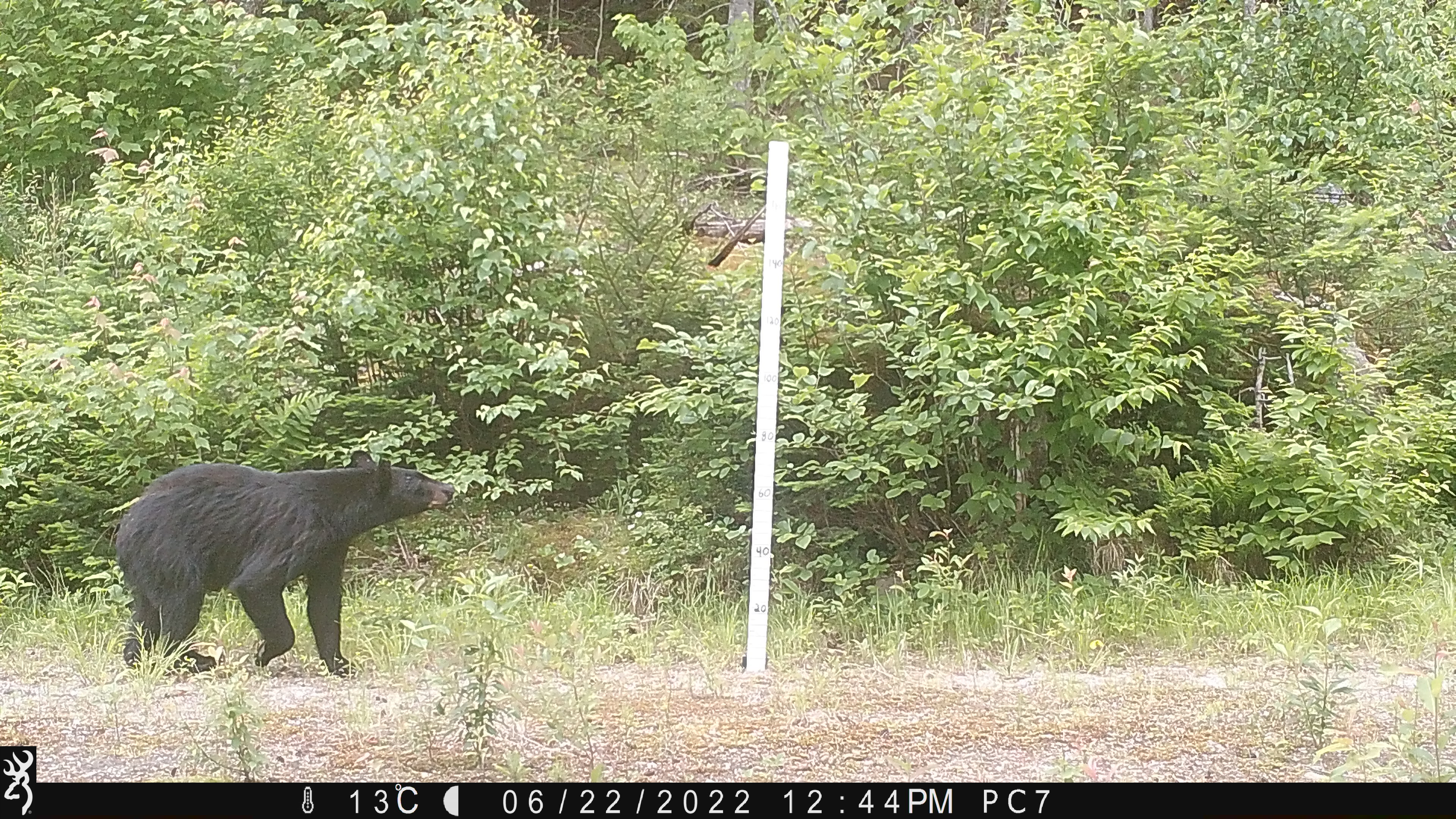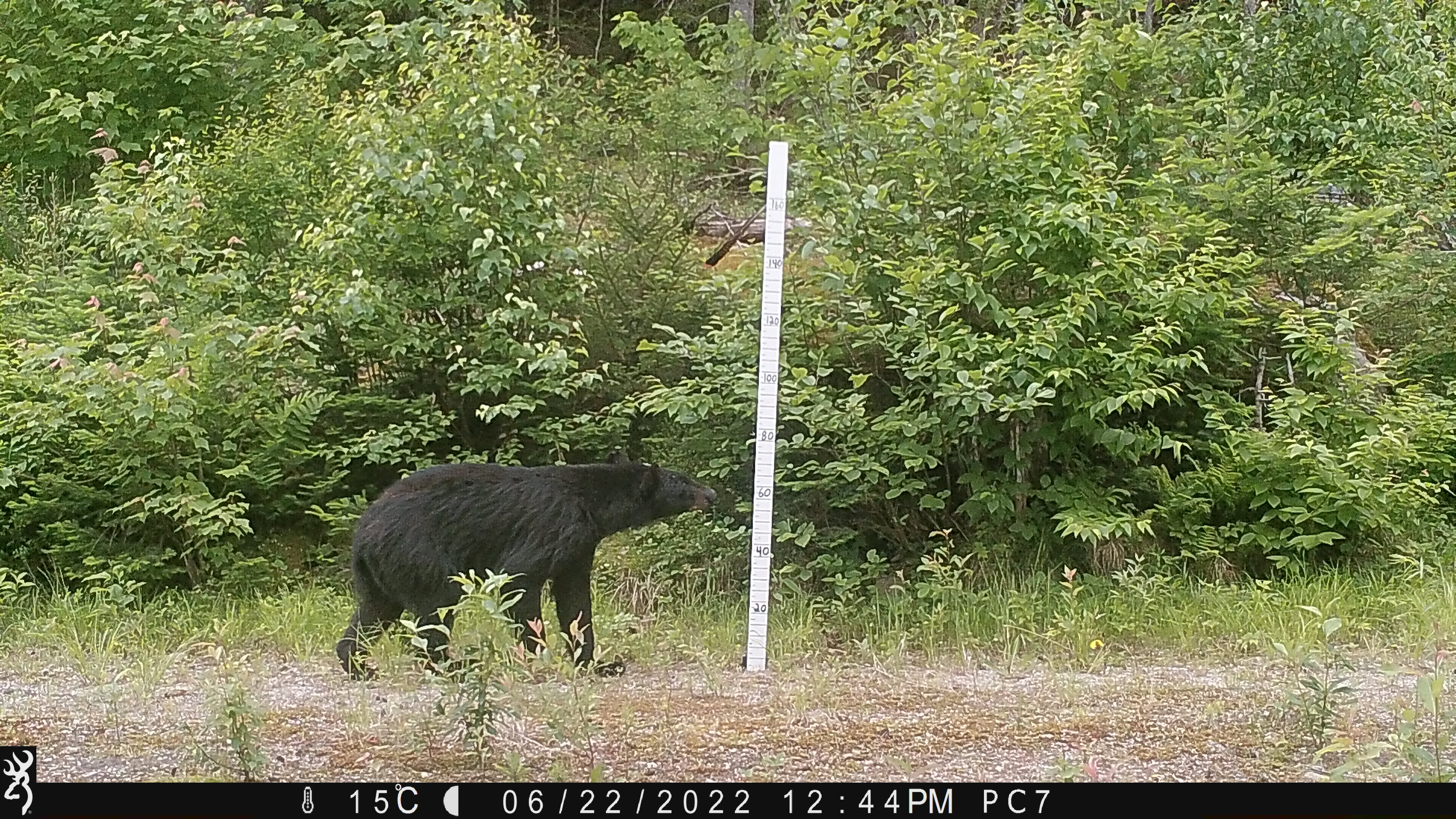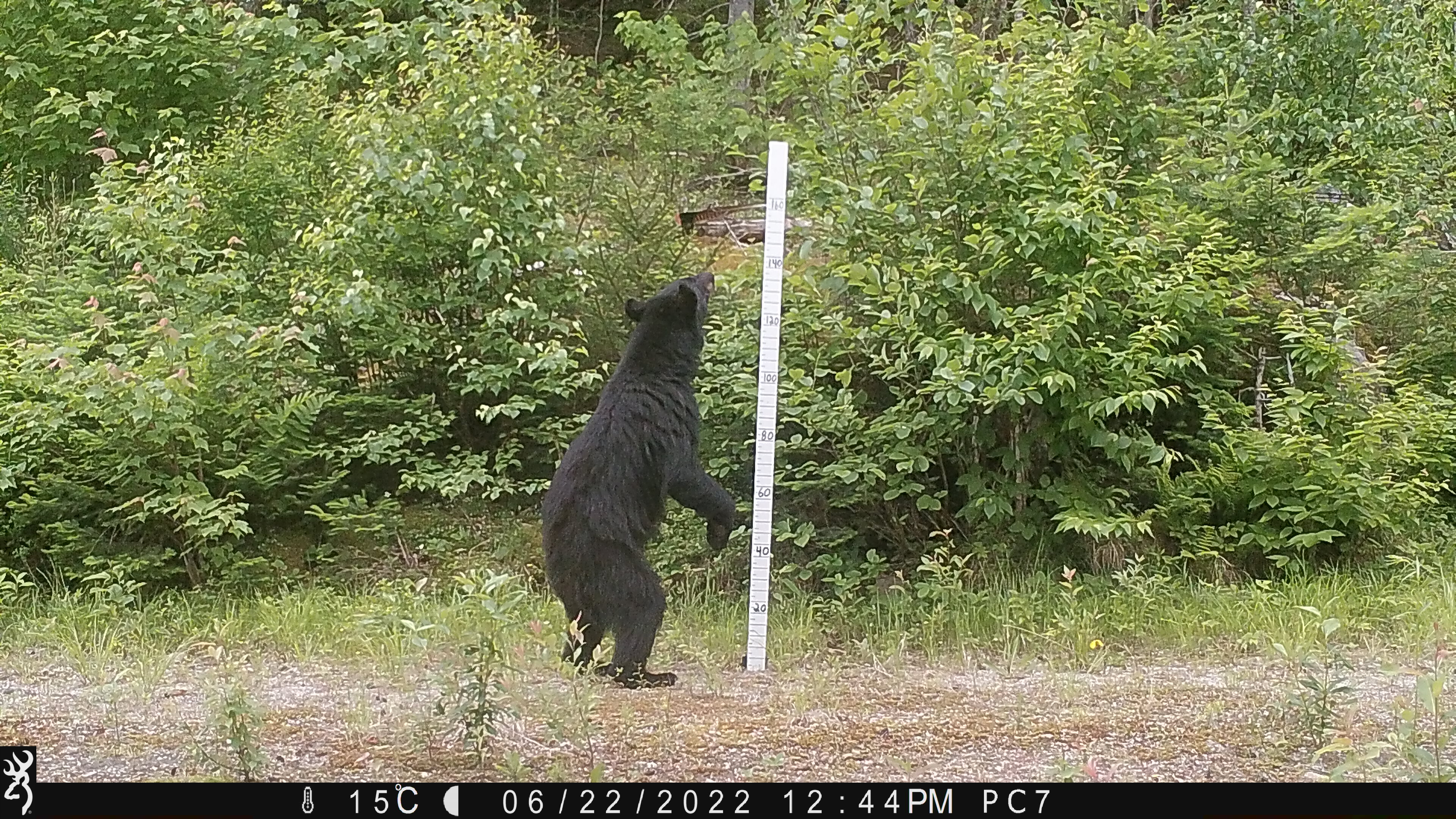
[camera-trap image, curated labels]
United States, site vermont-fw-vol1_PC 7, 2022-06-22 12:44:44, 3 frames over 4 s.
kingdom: Animalia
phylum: Chordata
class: Mammalia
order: Carnivora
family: Ursidae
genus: Ursus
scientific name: Ursus americanus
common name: black bear